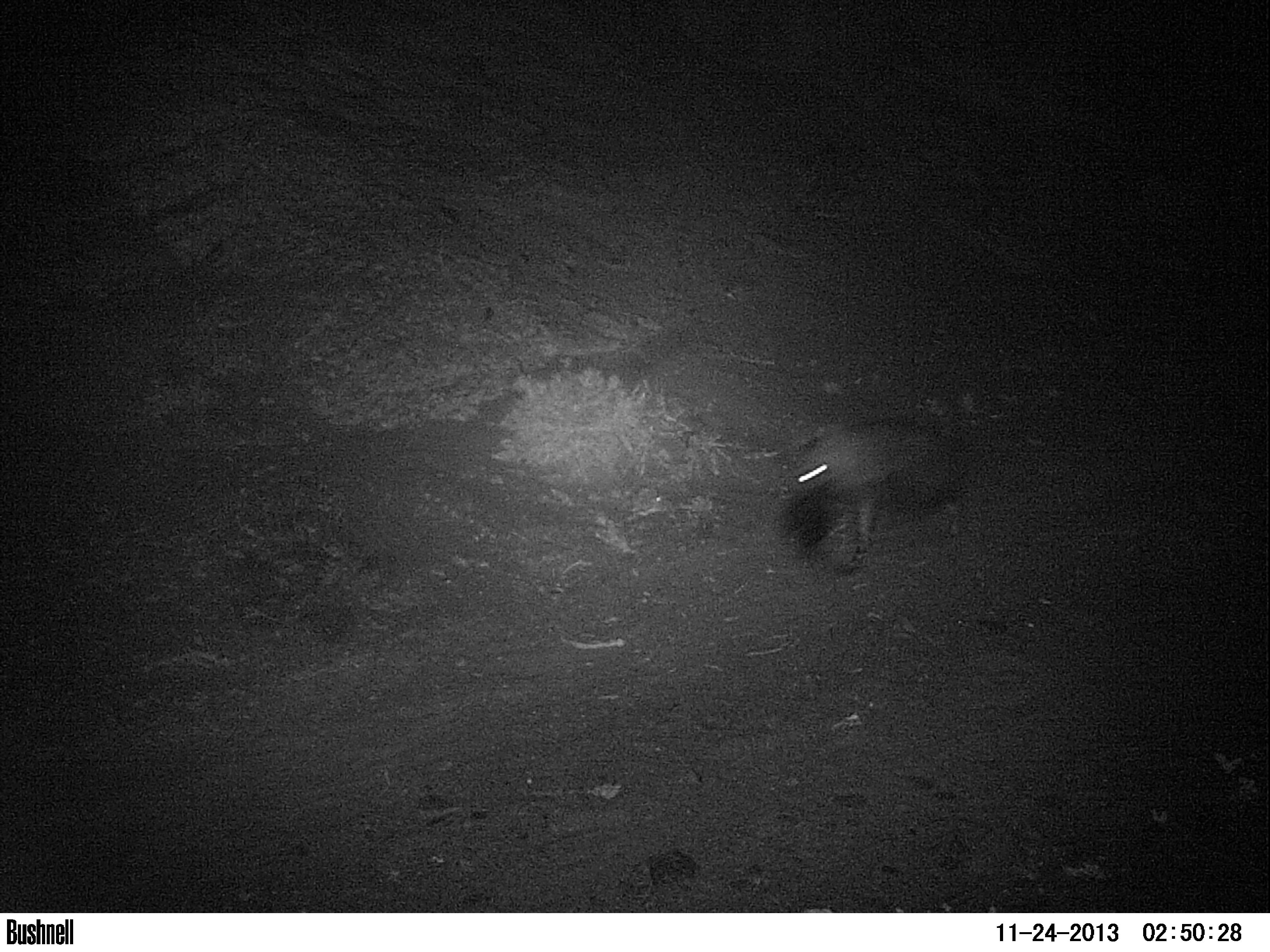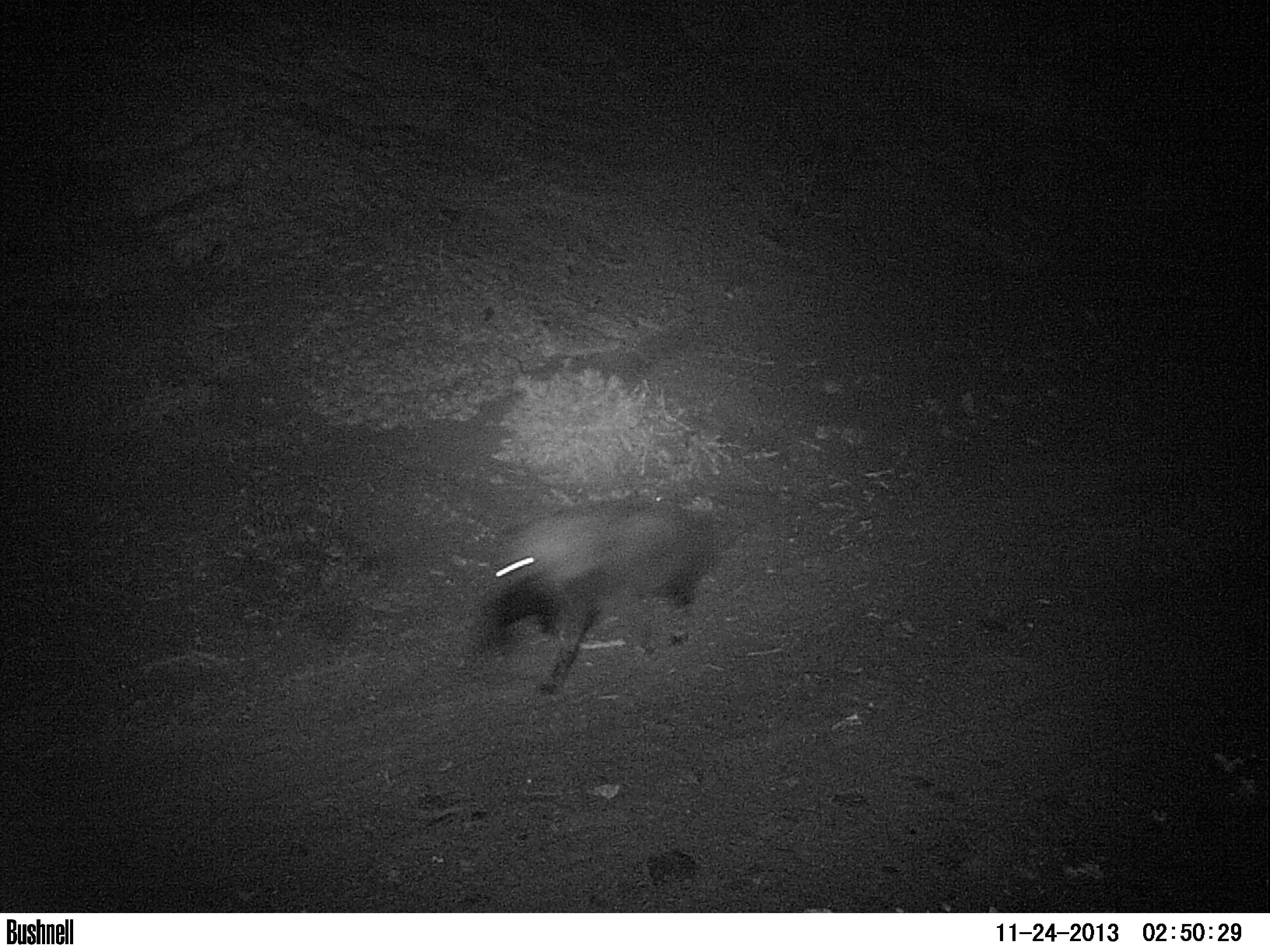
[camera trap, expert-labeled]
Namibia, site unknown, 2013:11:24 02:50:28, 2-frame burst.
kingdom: Animalia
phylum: Chordata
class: Mammalia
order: Carnivora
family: Hyaenidae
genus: Parahyaena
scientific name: Parahyaena brunnea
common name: brown hyena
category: hyaena brunnea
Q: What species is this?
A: Hyaena brunnea (brown hyena) (Parahyaena brunnea).